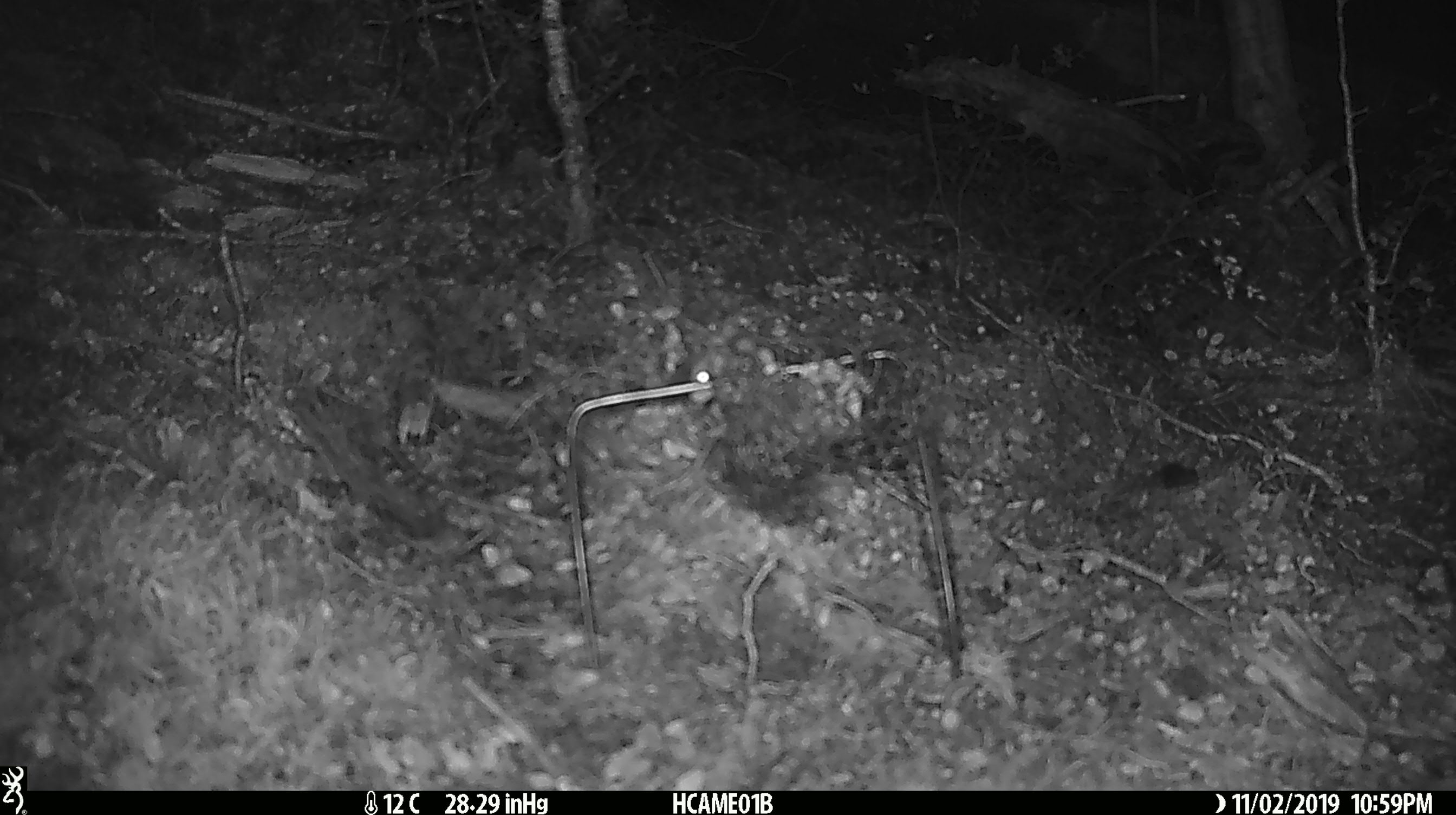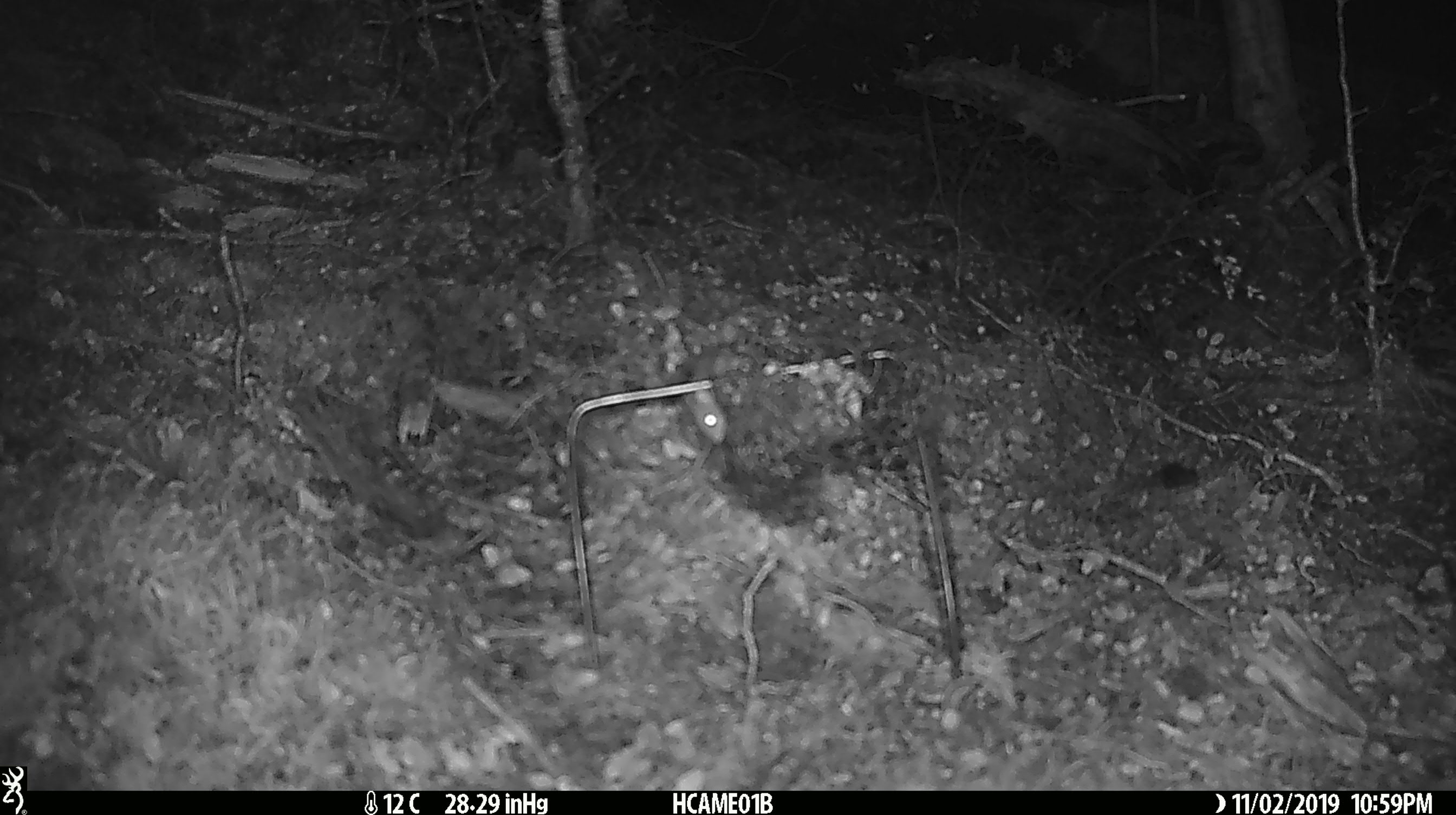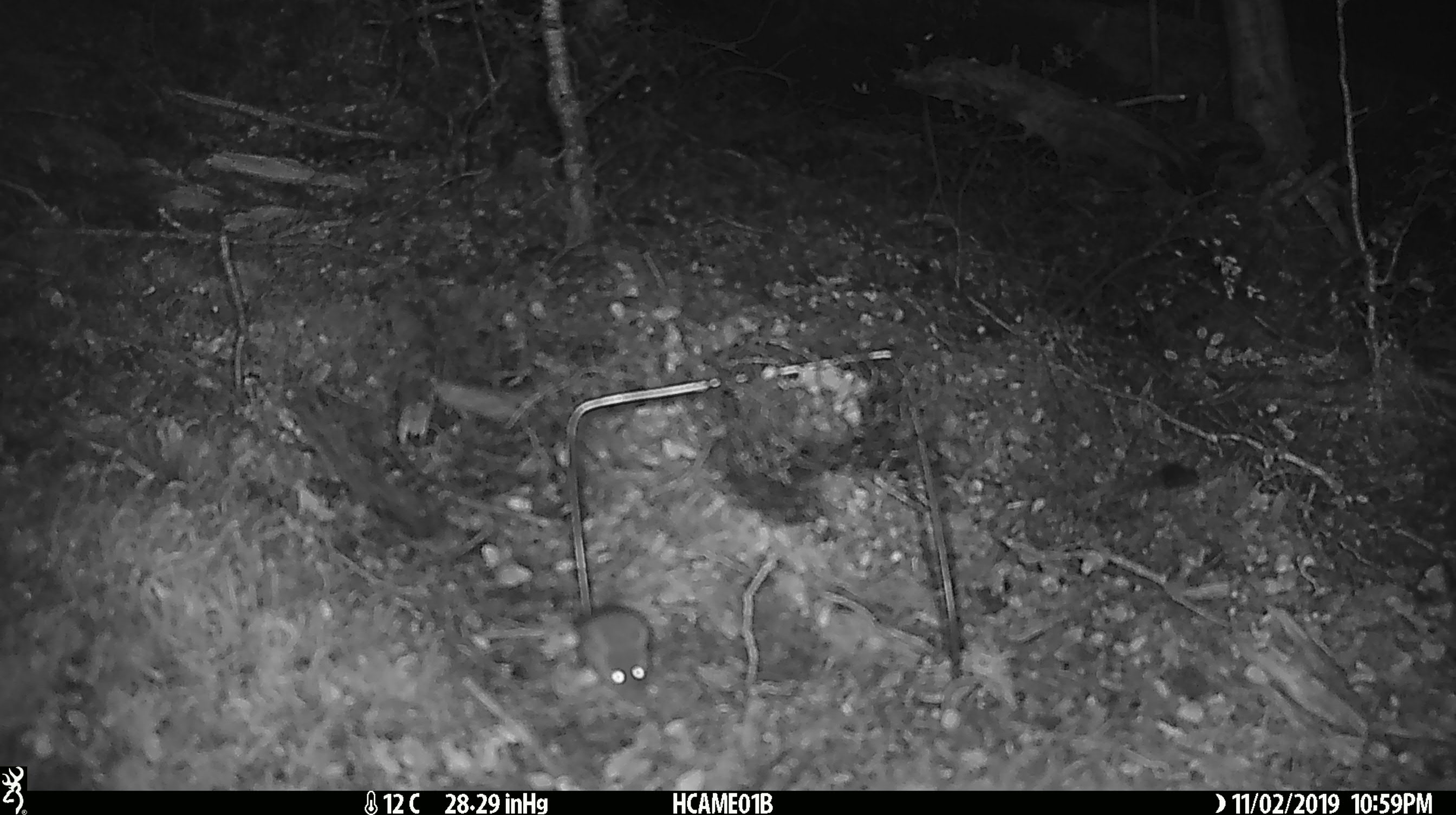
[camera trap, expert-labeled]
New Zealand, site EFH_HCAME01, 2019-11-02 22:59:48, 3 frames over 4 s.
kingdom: Animalia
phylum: Chordata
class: Mammalia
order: Rodentia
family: Muridae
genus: Mus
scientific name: Mus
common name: mouse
Mouse (Mus).